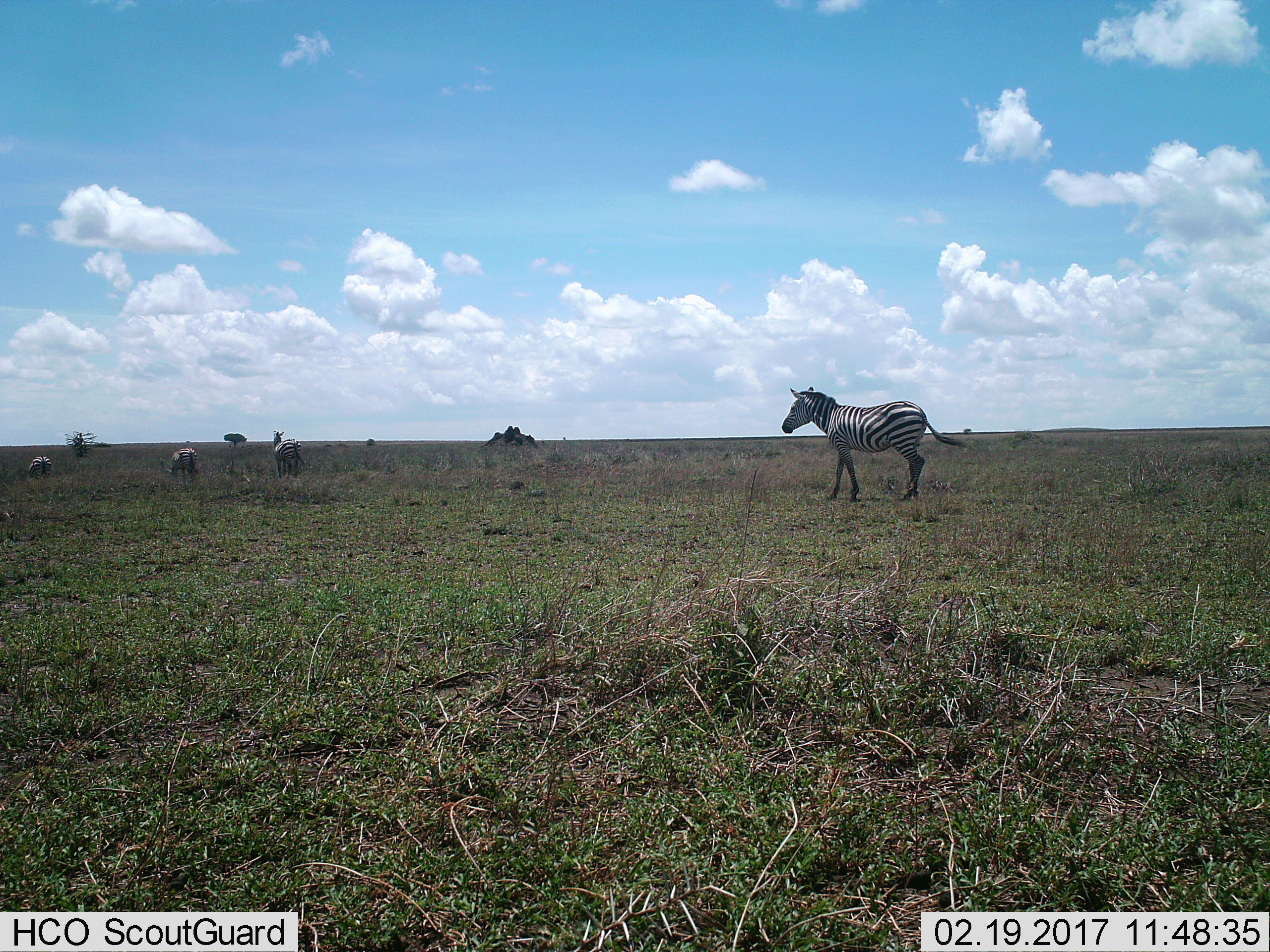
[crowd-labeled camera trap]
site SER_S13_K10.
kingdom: Animalia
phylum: Chordata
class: Mammalia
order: Perissodactyla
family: Equidae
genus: Equus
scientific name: Equus quagga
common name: plains zebra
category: zebraplains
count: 4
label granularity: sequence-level